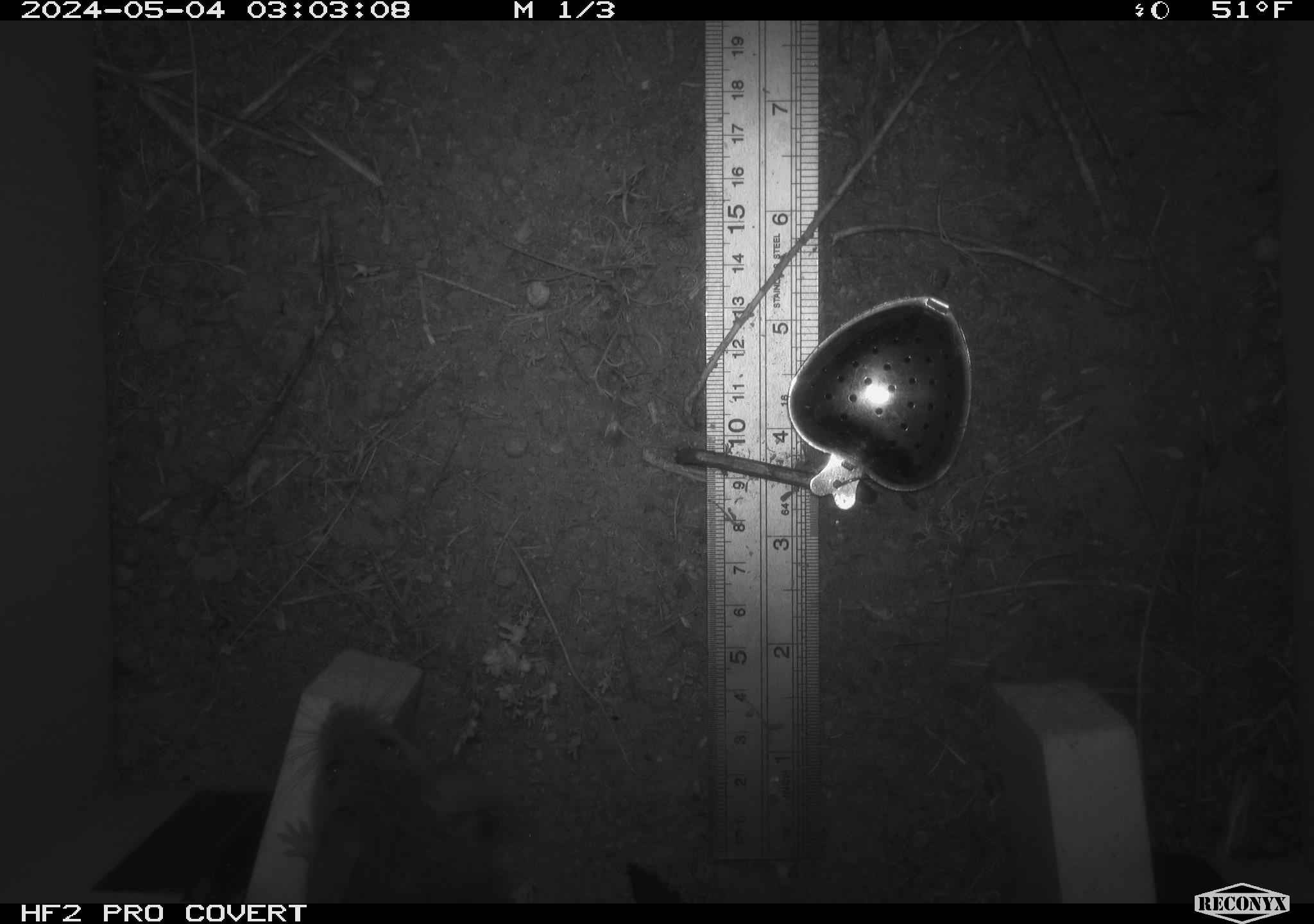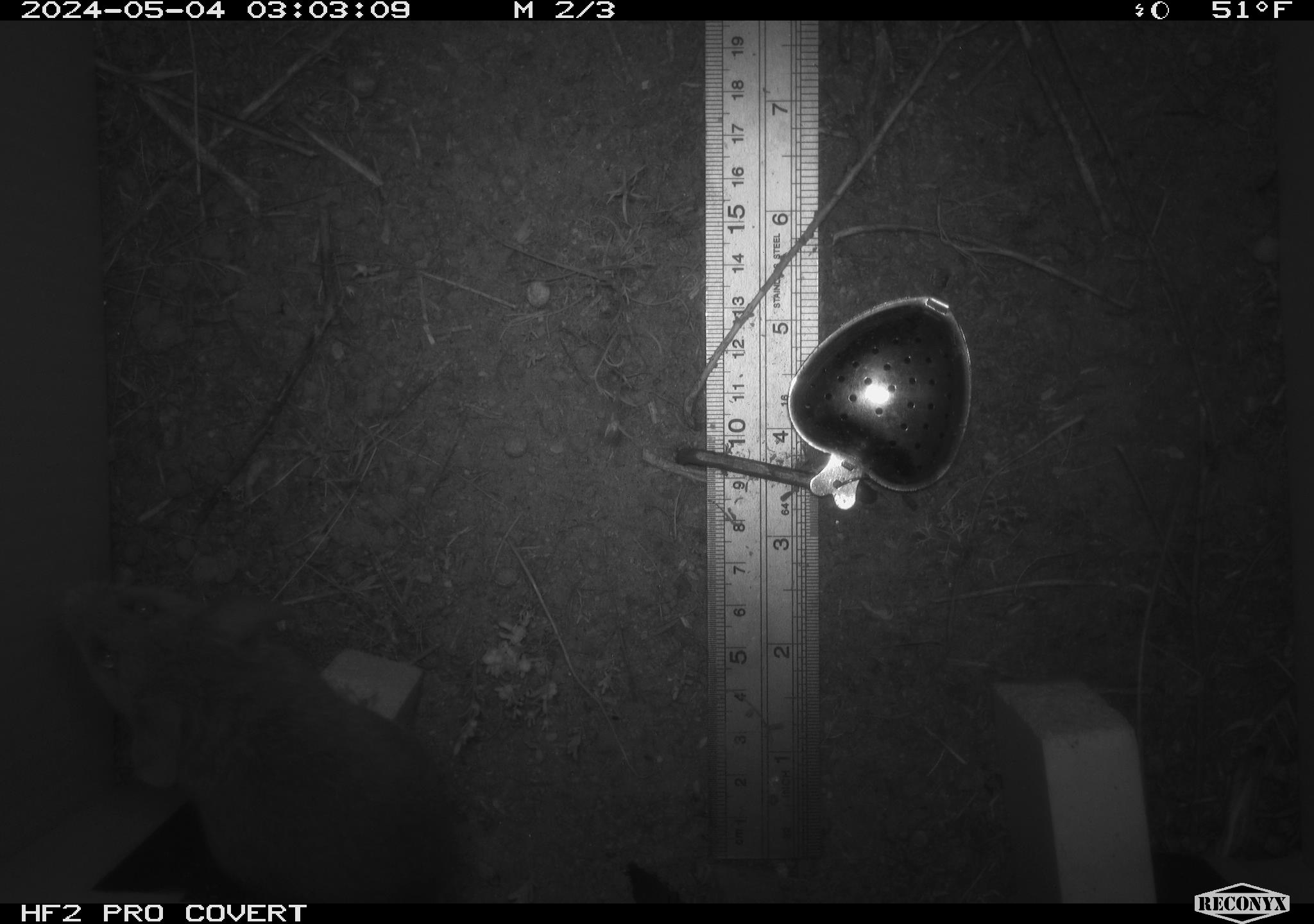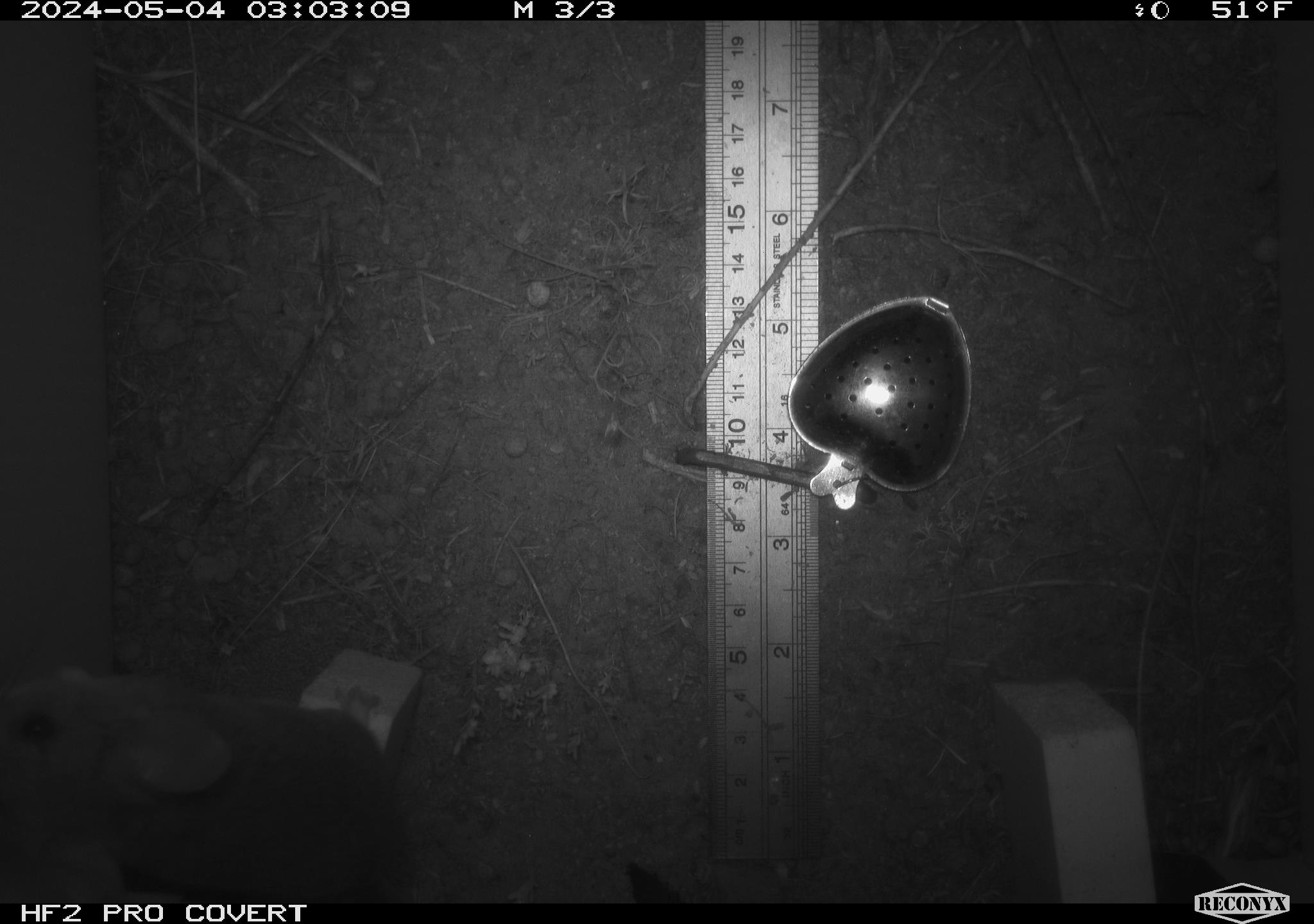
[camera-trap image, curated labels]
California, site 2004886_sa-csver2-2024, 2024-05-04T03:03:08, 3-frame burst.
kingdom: Animalia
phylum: Chordata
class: Mammalia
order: Rodentia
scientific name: Rodentia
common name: rodent